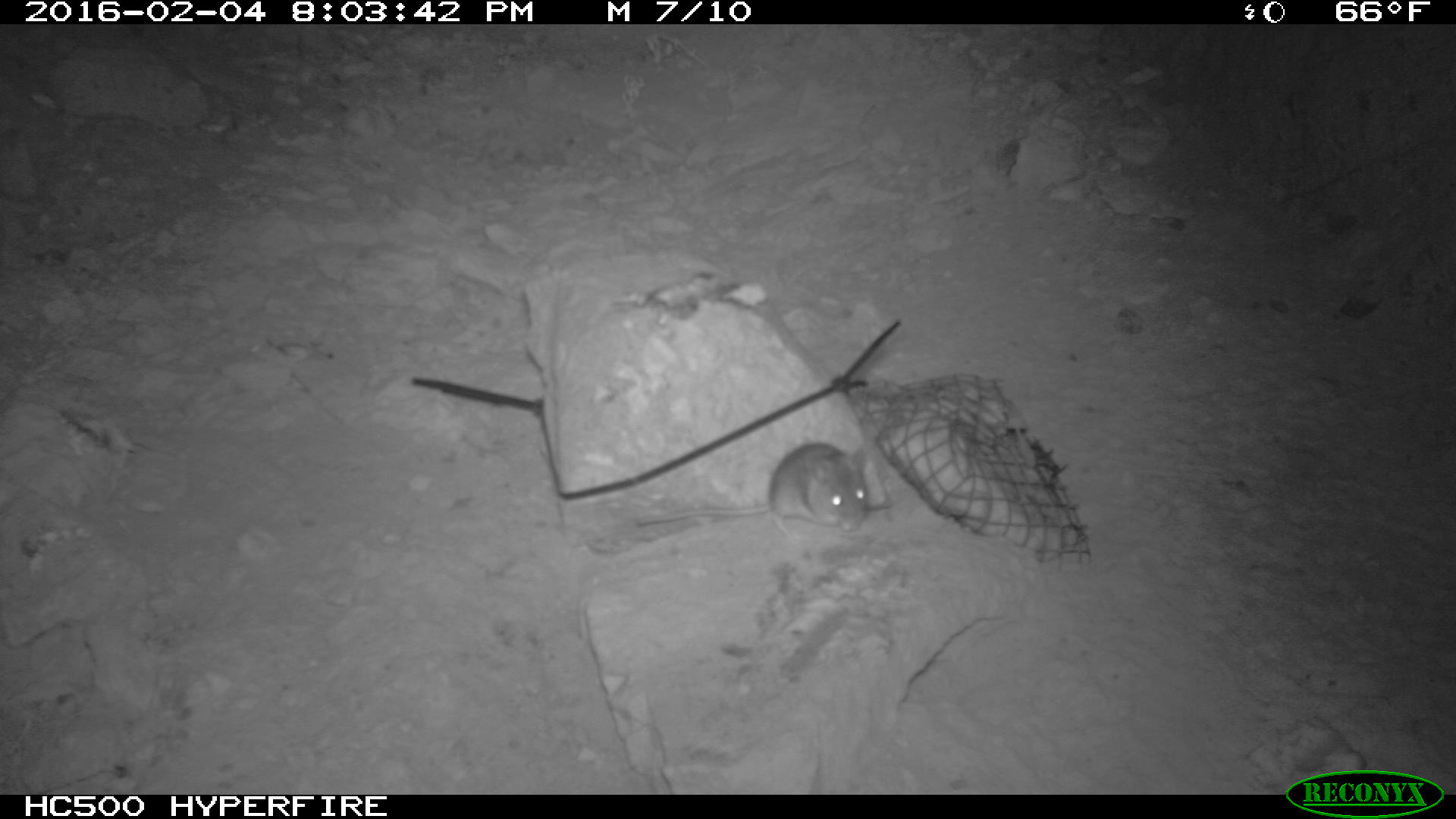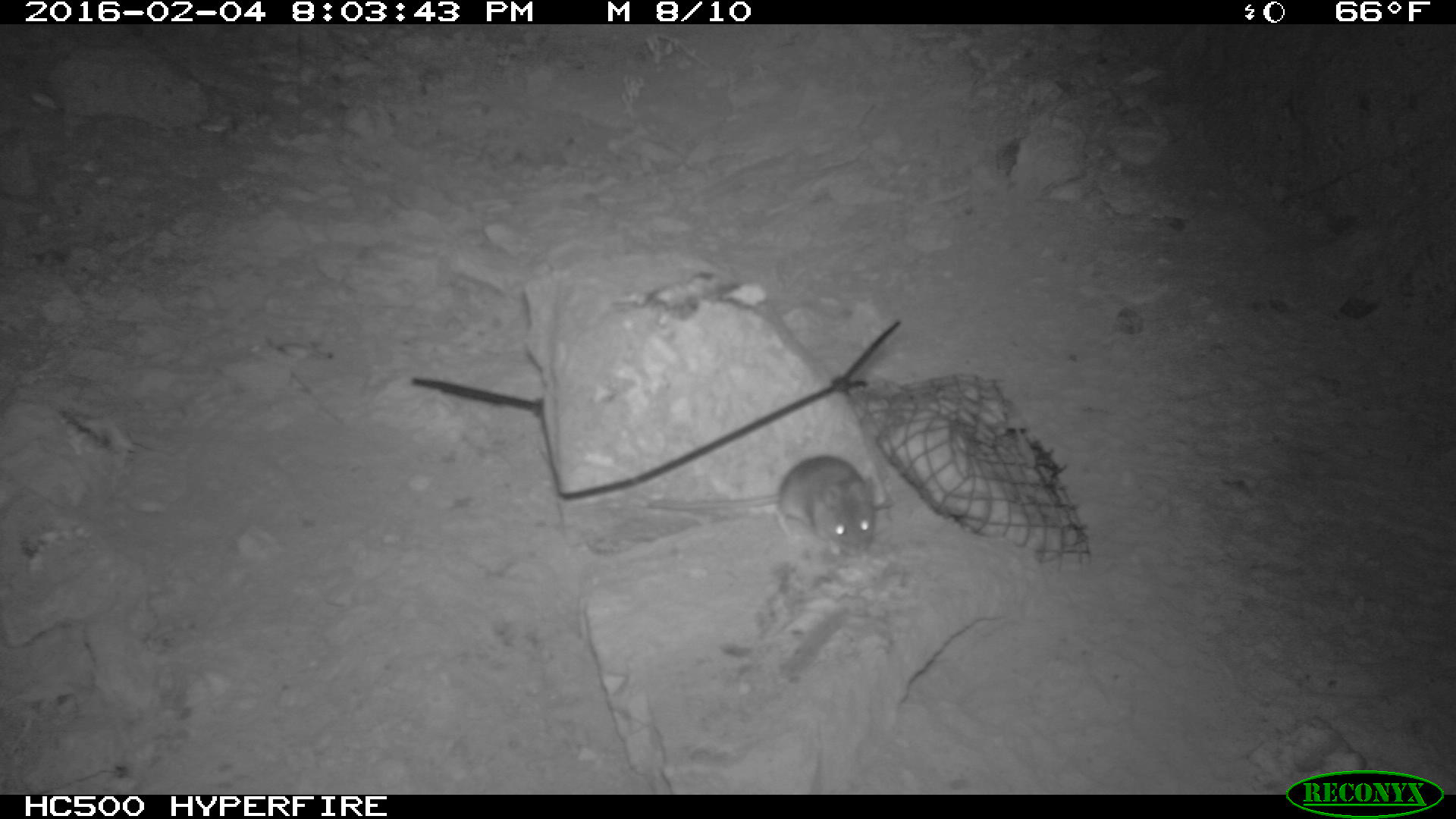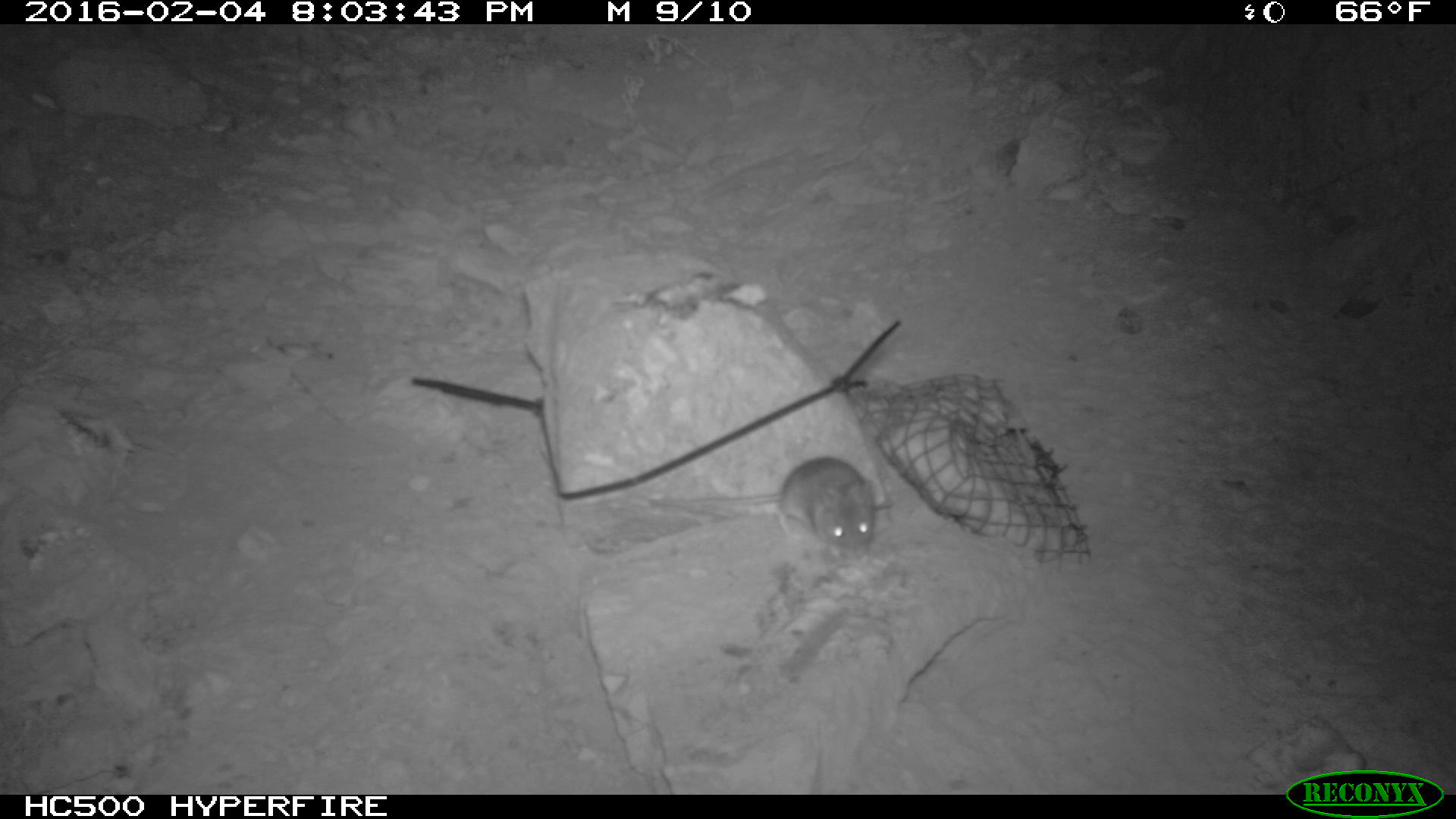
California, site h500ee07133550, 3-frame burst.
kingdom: Animalia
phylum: Chordata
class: Mammalia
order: Rodentia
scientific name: Rodentia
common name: rodent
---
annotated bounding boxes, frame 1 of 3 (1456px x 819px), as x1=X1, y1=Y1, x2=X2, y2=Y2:
rodent: x1=634, y1=440, x2=867, y2=545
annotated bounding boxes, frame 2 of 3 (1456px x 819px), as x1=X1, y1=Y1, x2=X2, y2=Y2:
rodent: x1=646, y1=453, x2=879, y2=557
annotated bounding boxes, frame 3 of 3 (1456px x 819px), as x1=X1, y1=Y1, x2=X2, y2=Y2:
rodent: x1=649, y1=457, x2=877, y2=564